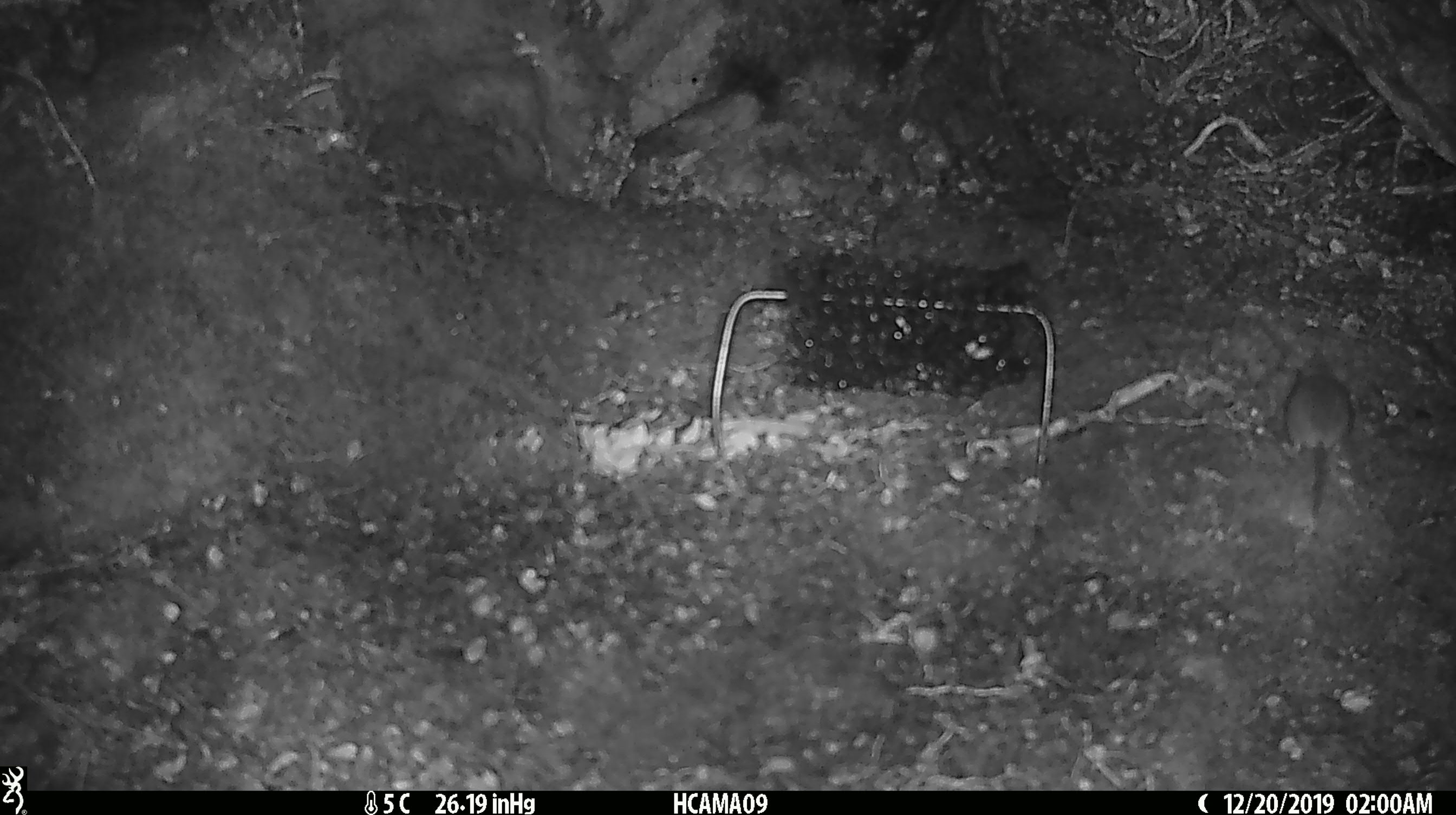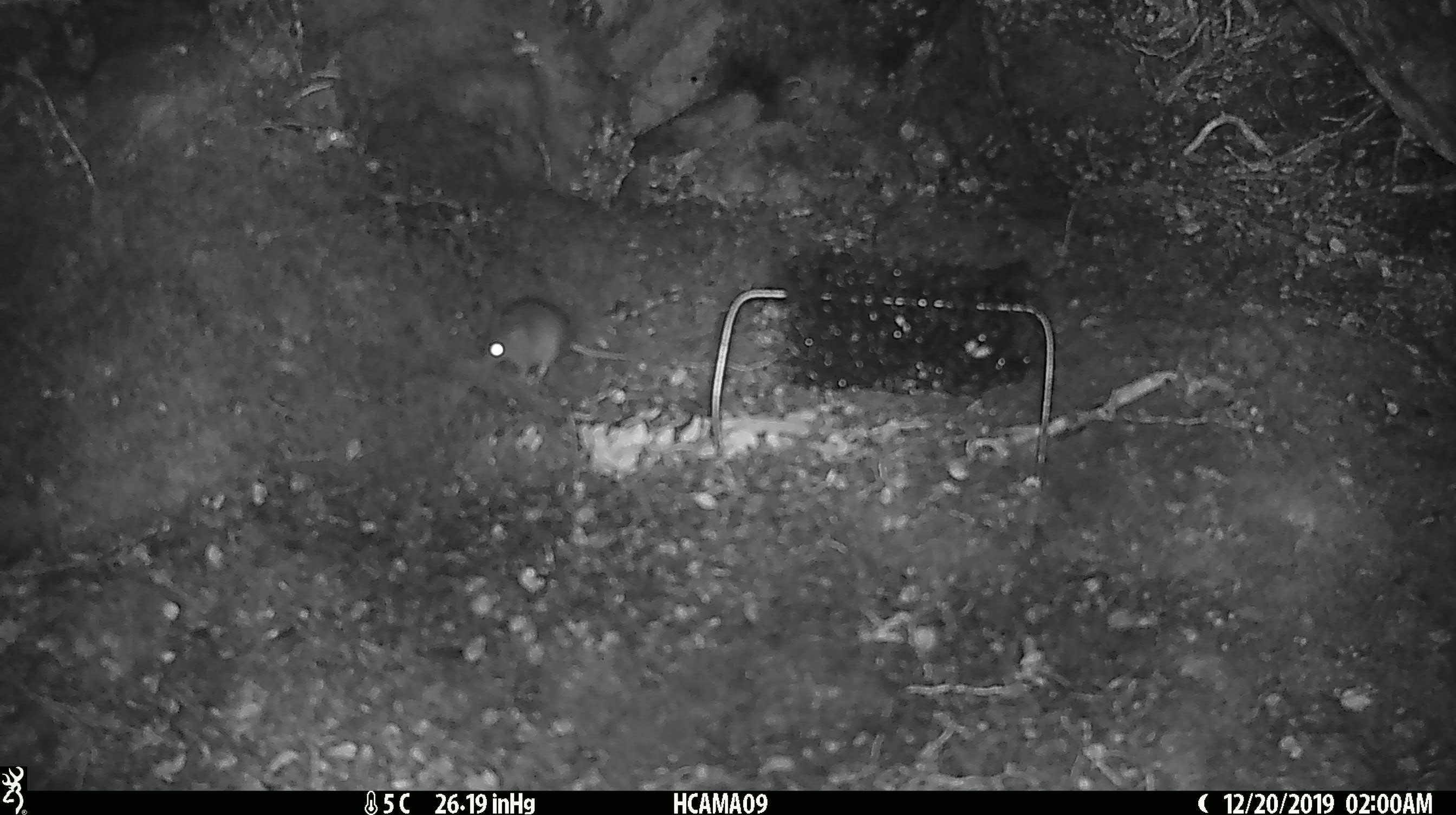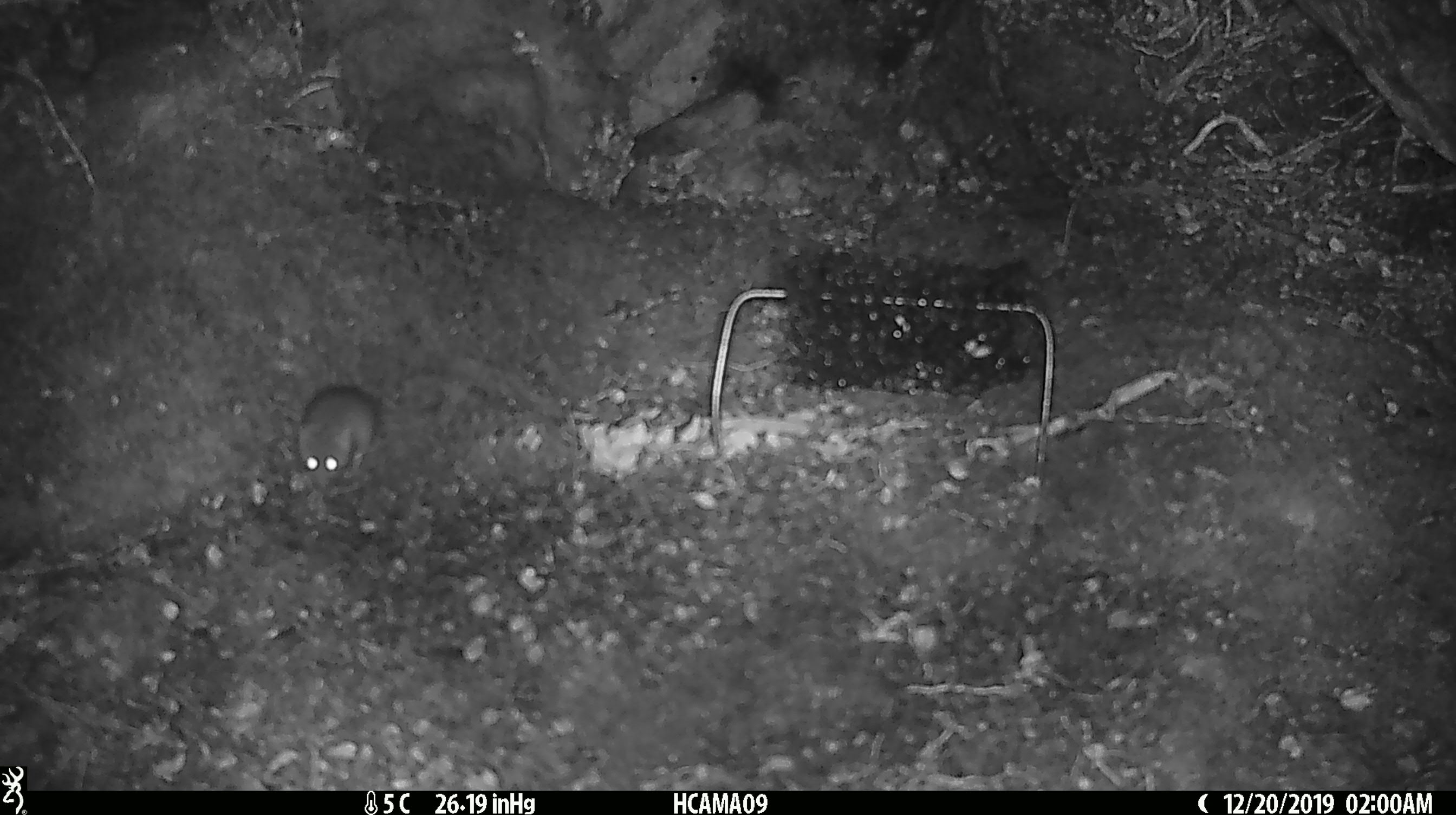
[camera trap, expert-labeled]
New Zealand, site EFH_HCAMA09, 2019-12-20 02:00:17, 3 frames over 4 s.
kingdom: Animalia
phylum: Chordata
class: Mammalia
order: Rodentia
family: Muridae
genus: Mus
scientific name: Mus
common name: mouse